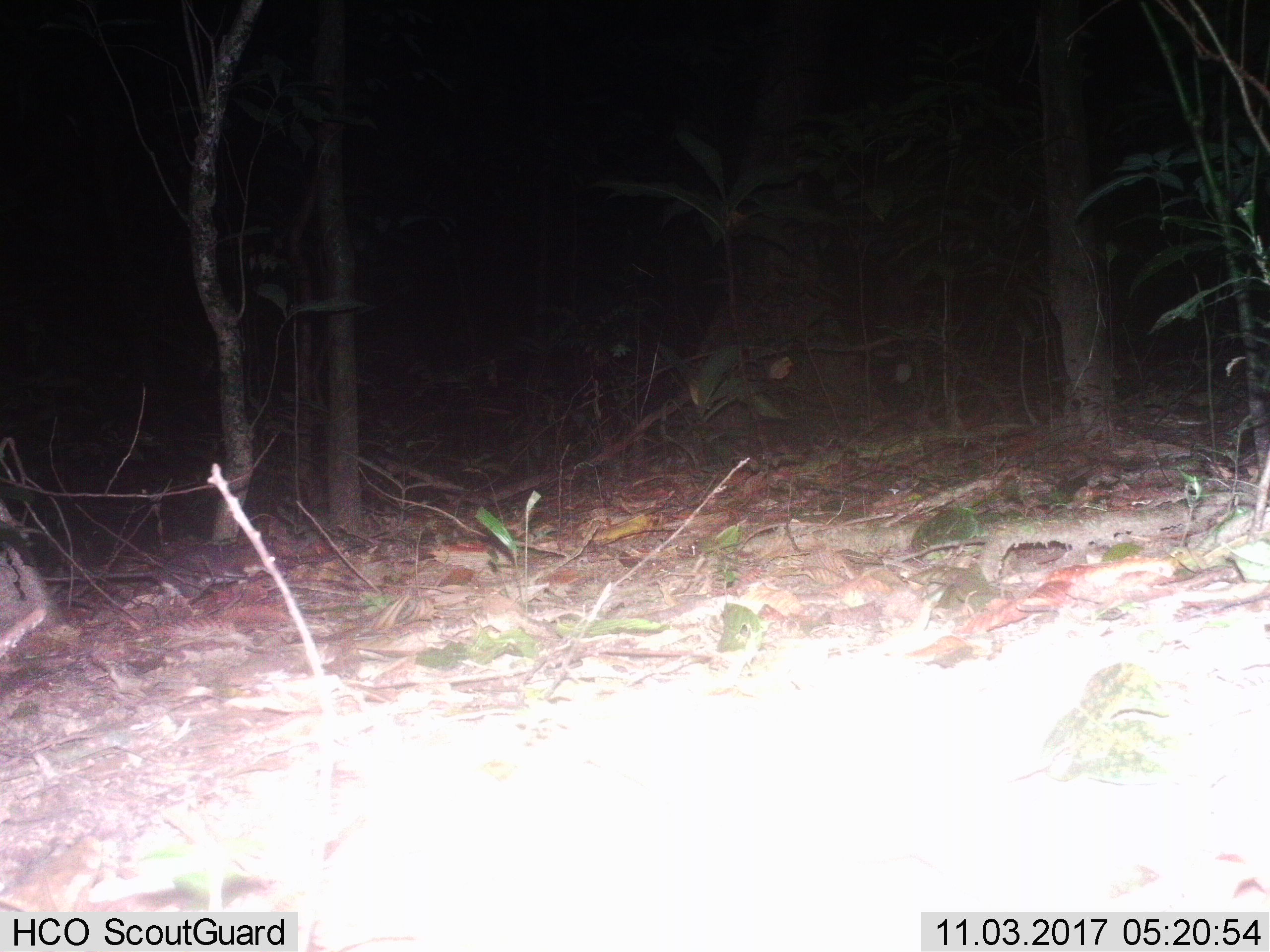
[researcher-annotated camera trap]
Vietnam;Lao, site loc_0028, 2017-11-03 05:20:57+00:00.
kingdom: Animalia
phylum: Chordata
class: Mammalia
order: Rodentia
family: Muridae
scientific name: Muridae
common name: old-world mice and rats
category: unidentified murid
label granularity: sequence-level